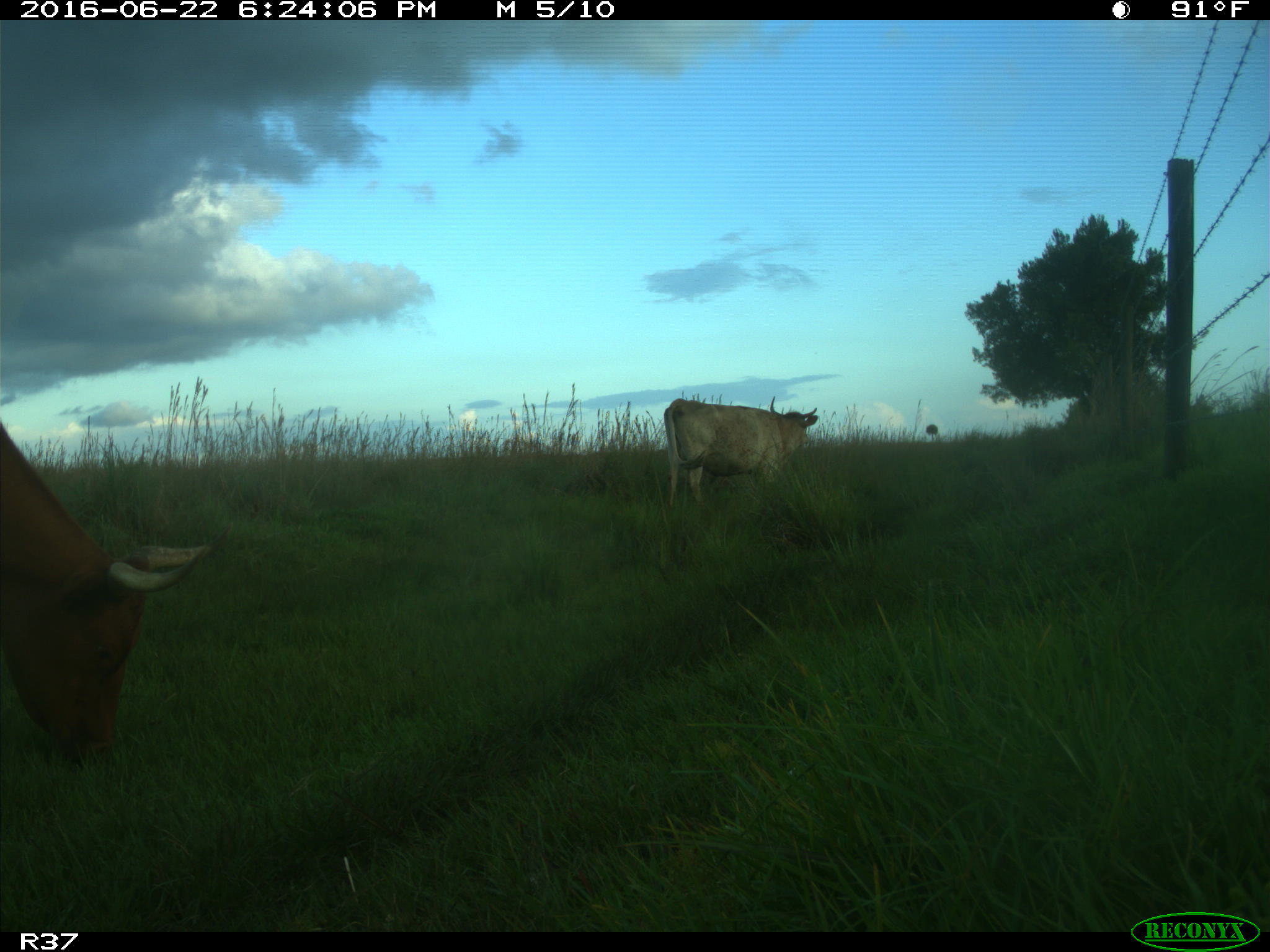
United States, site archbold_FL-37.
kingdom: Animalia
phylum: Chordata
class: Mammalia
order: Artiodactyla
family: Bovidae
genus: Bos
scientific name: Bos taurus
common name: domestic cow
Bos taurus (domestic cow).